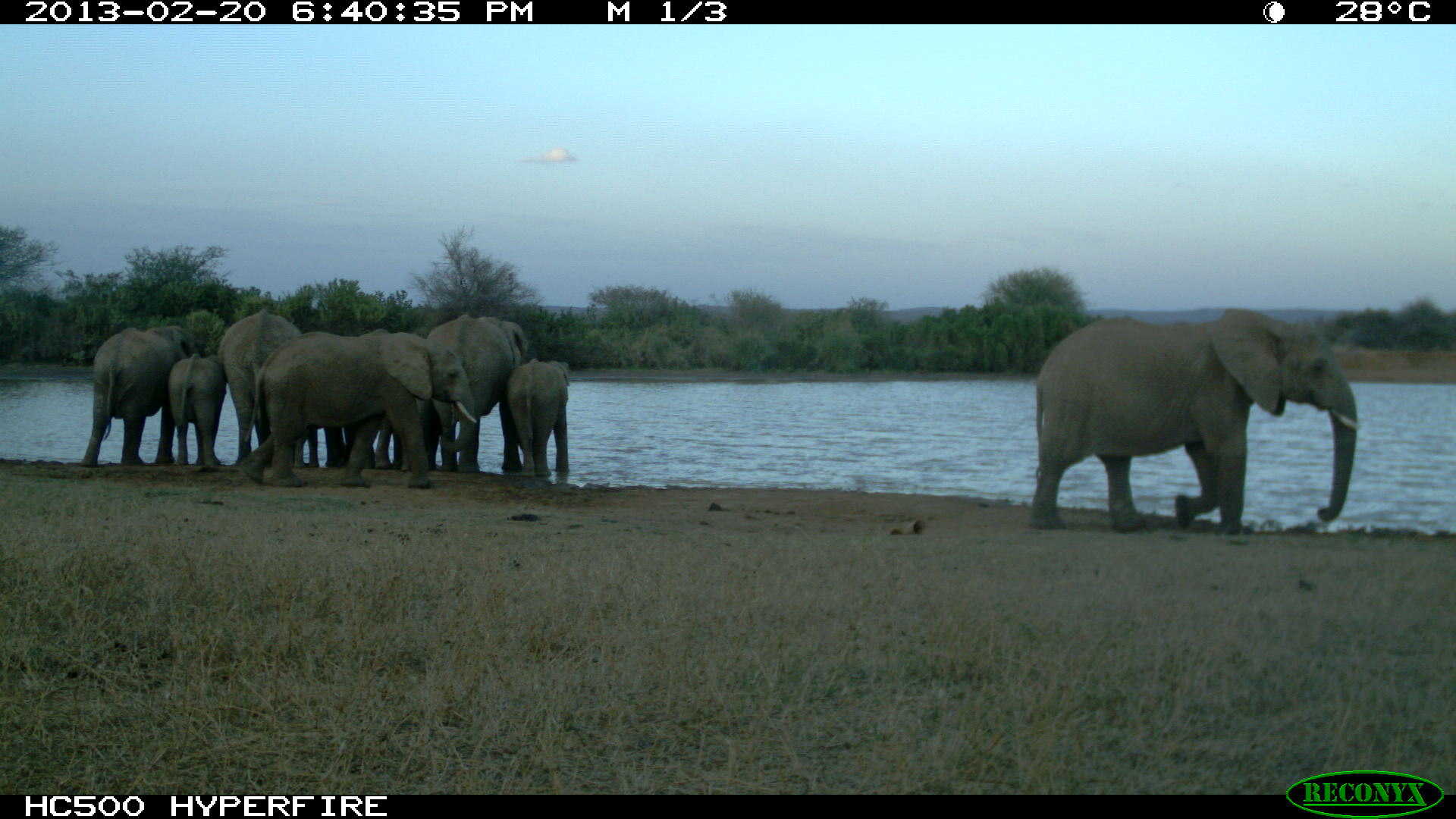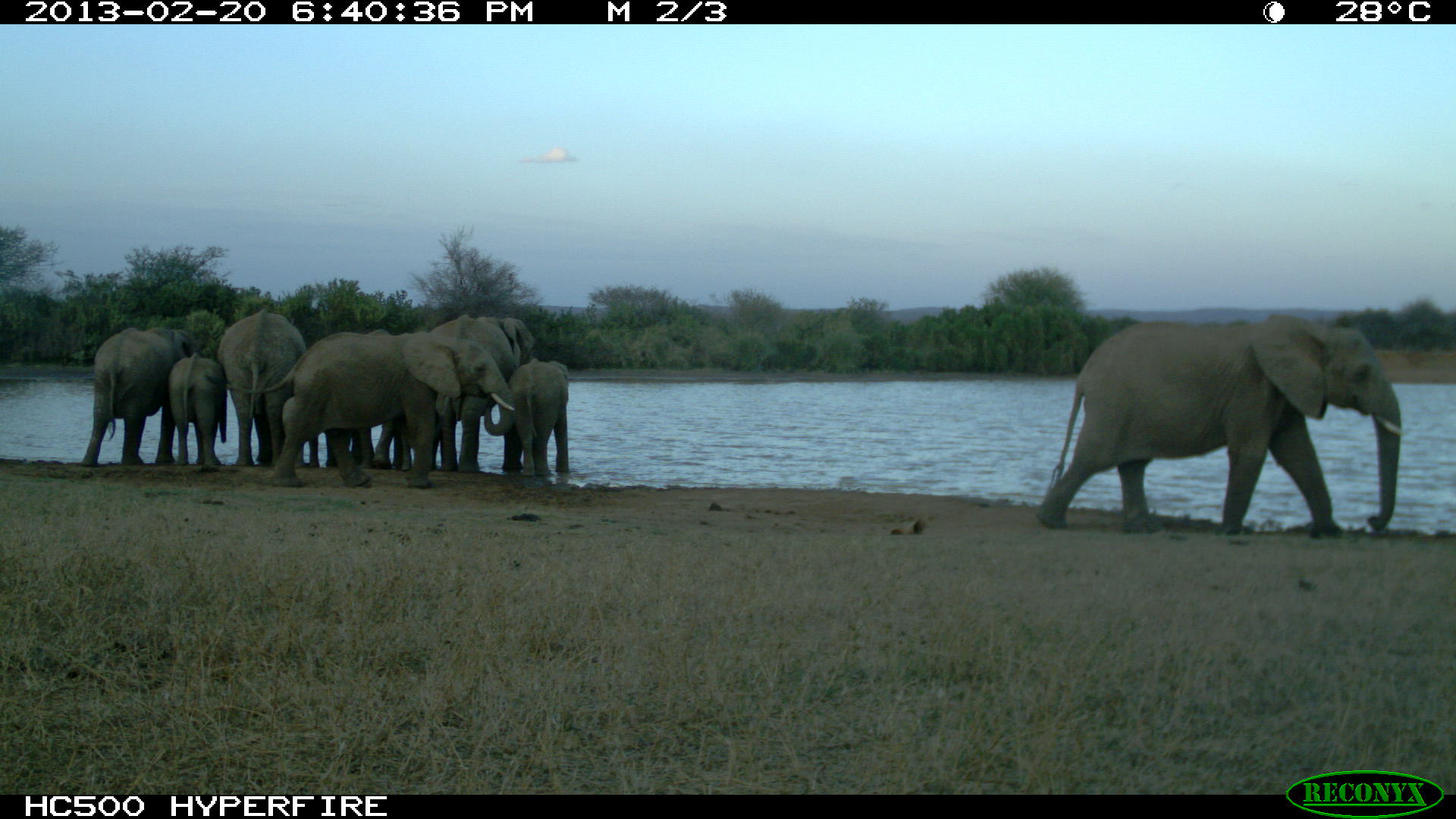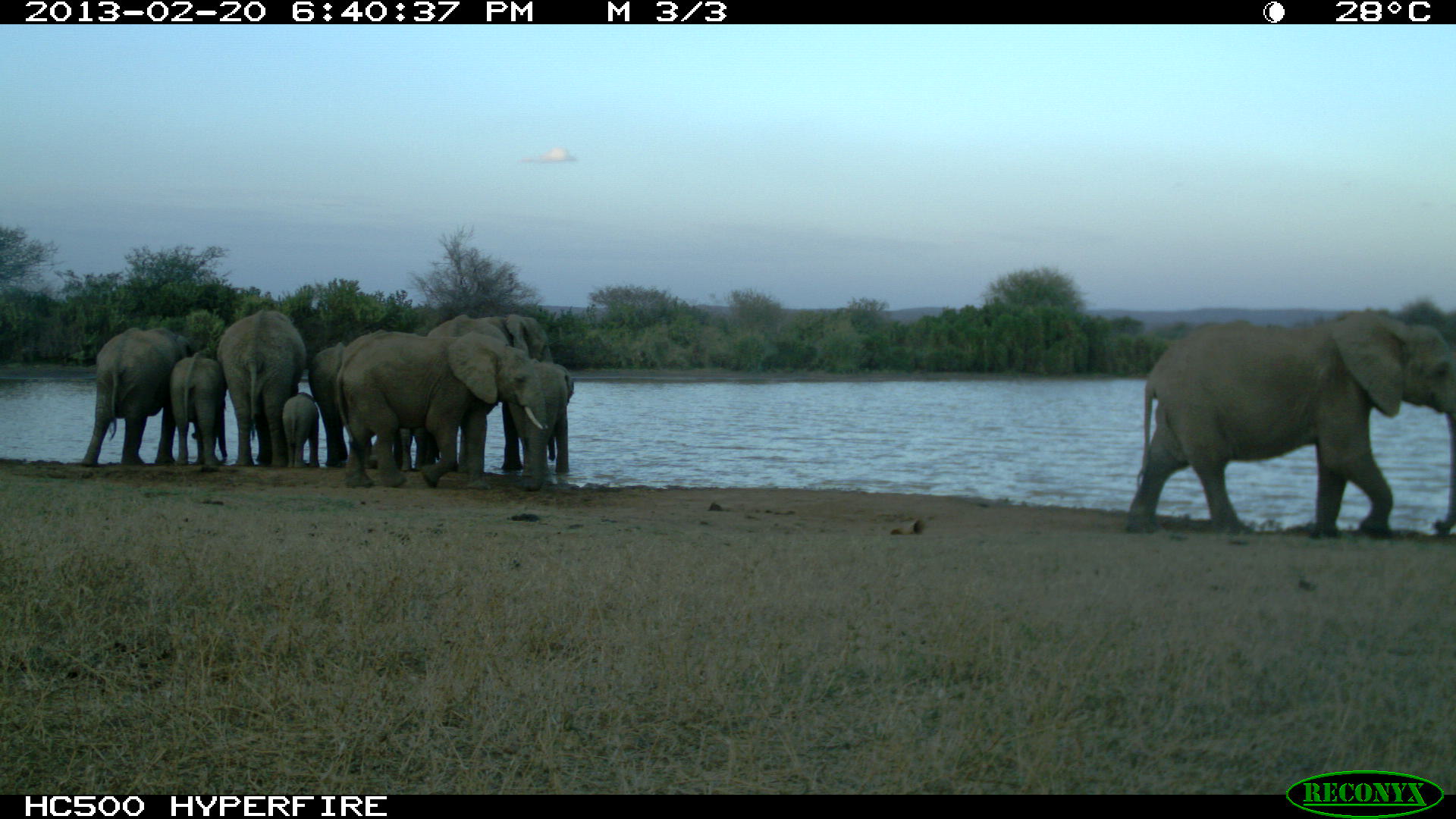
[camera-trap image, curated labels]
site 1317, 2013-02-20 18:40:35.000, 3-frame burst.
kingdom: Animalia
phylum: Chordata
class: Mammalia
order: Proboscidea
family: Elephantidae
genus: Loxodonta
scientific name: Loxodonta africana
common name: african bush elephant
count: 11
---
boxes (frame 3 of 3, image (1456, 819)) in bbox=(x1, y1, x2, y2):
loxodonta africana: bbox=(1120, 311, 1454, 535); bbox=(331, 327, 545, 494); bbox=(417, 314, 555, 473); bbox=(79, 324, 200, 466); bbox=(216, 307, 310, 470); bbox=(307, 342, 383, 468); bbox=(167, 349, 229, 475); bbox=(539, 361, 574, 474); bbox=(282, 390, 322, 470)